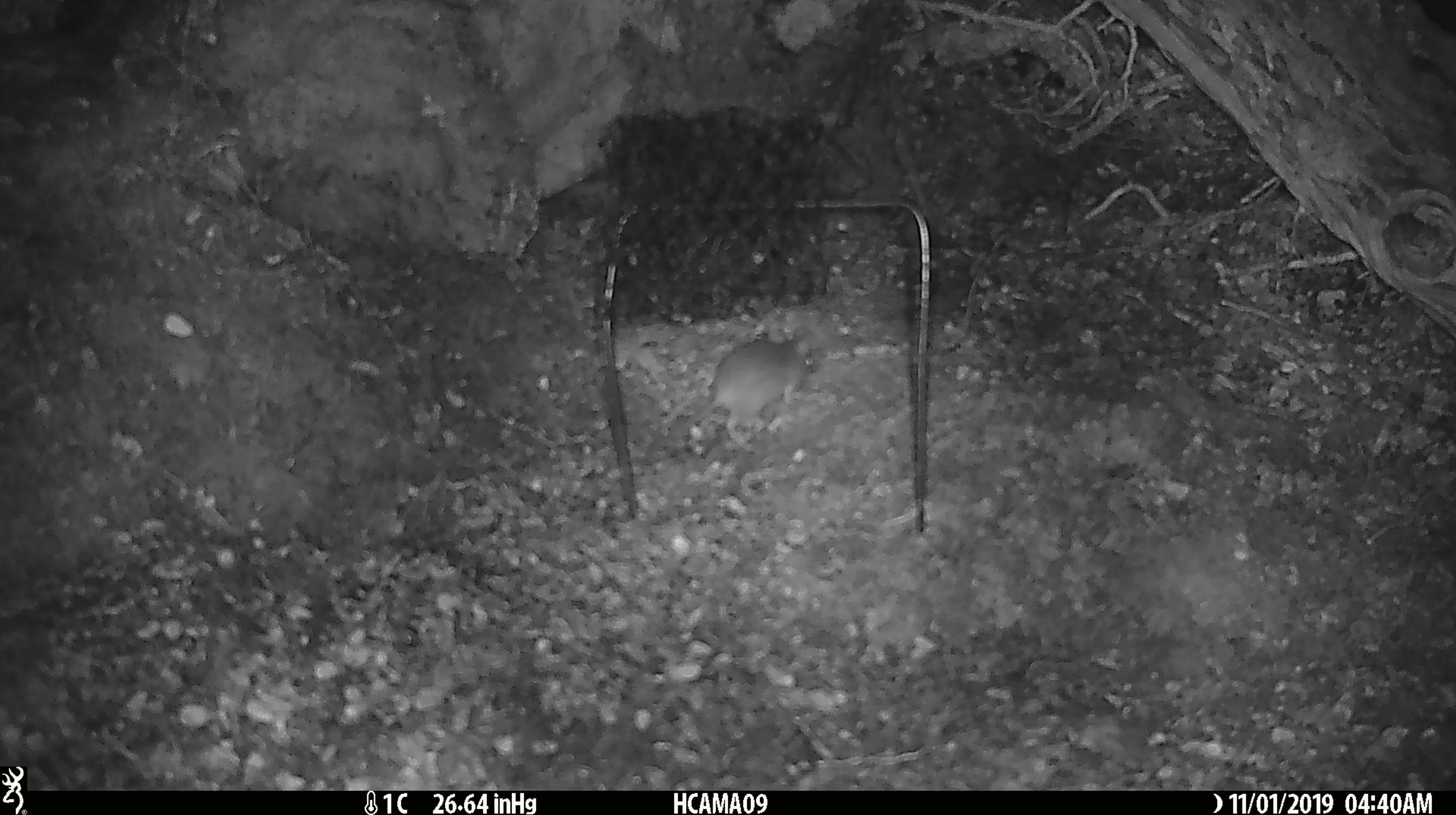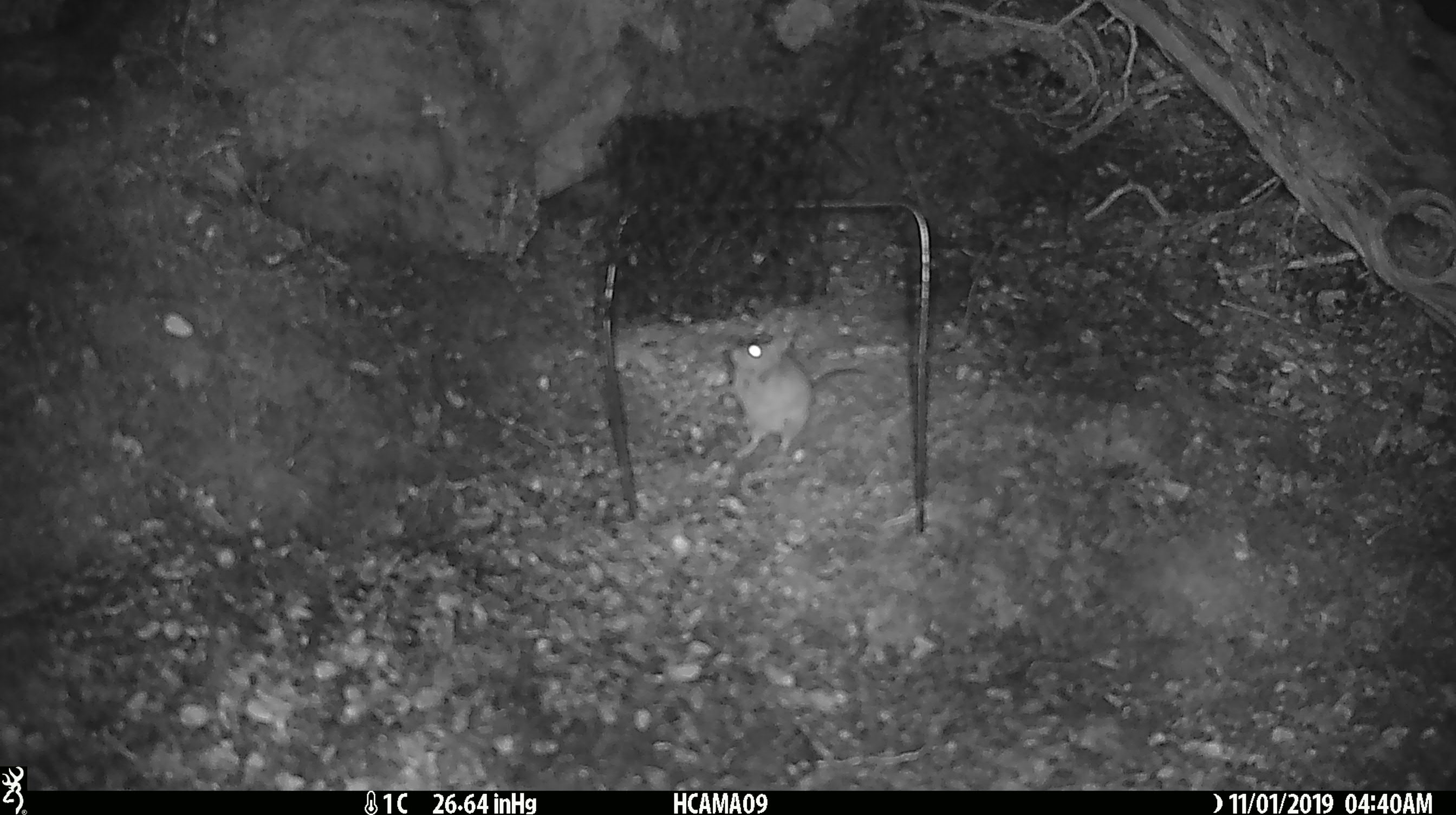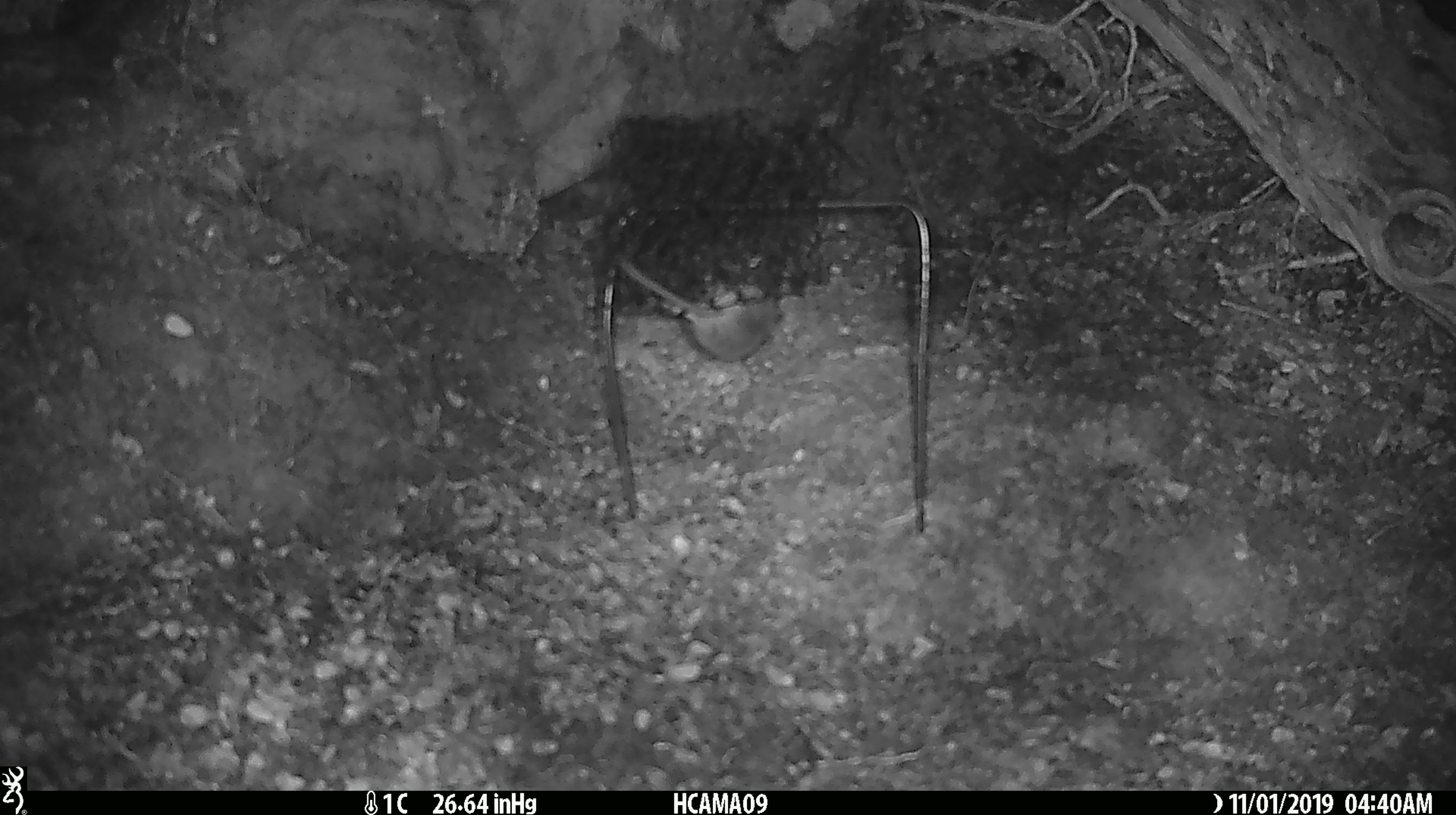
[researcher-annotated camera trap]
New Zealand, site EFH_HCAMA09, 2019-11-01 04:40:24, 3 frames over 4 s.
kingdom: Animalia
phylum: Chordata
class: Mammalia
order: Rodentia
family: Muridae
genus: Mus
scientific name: Mus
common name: mouse